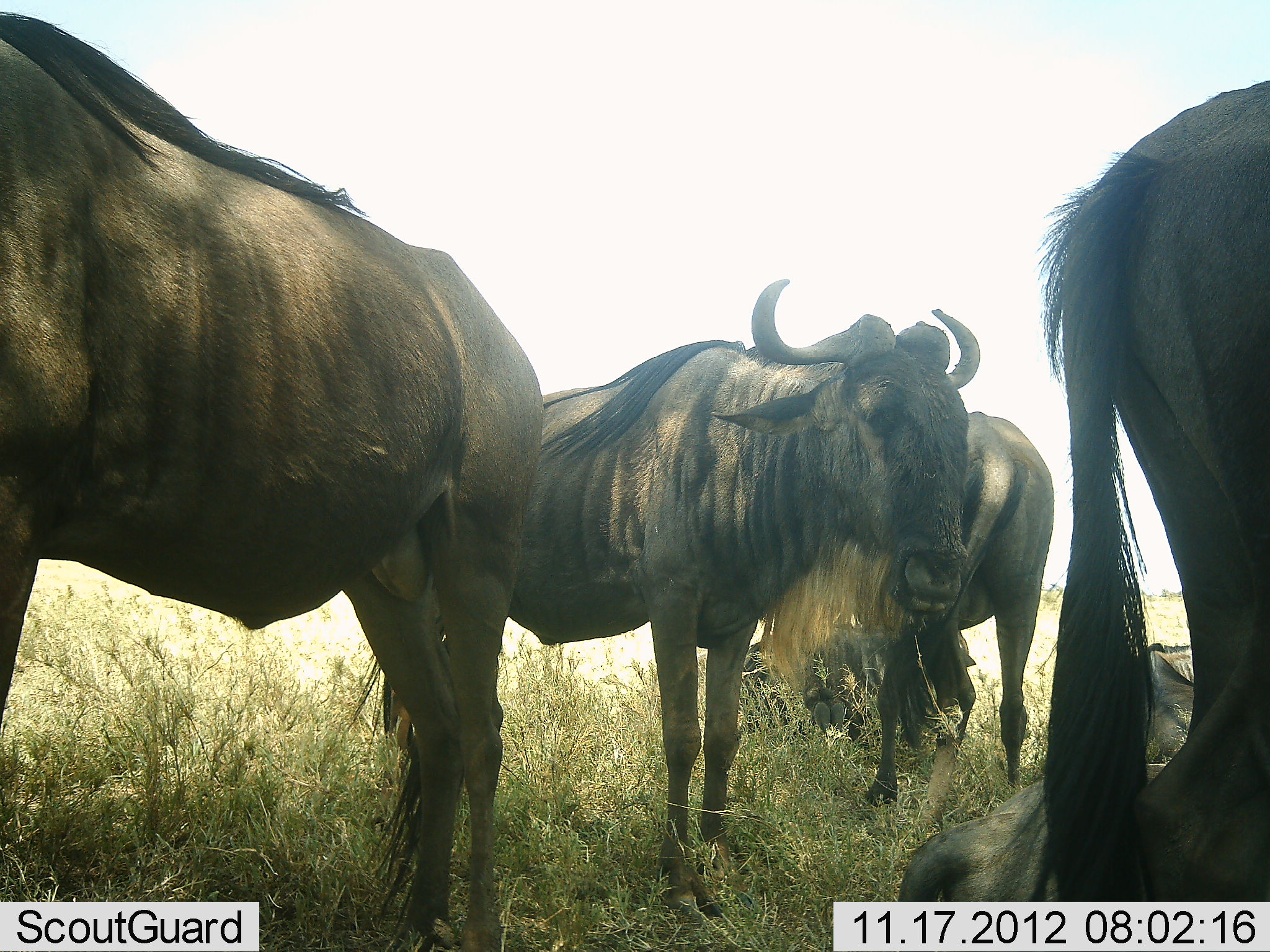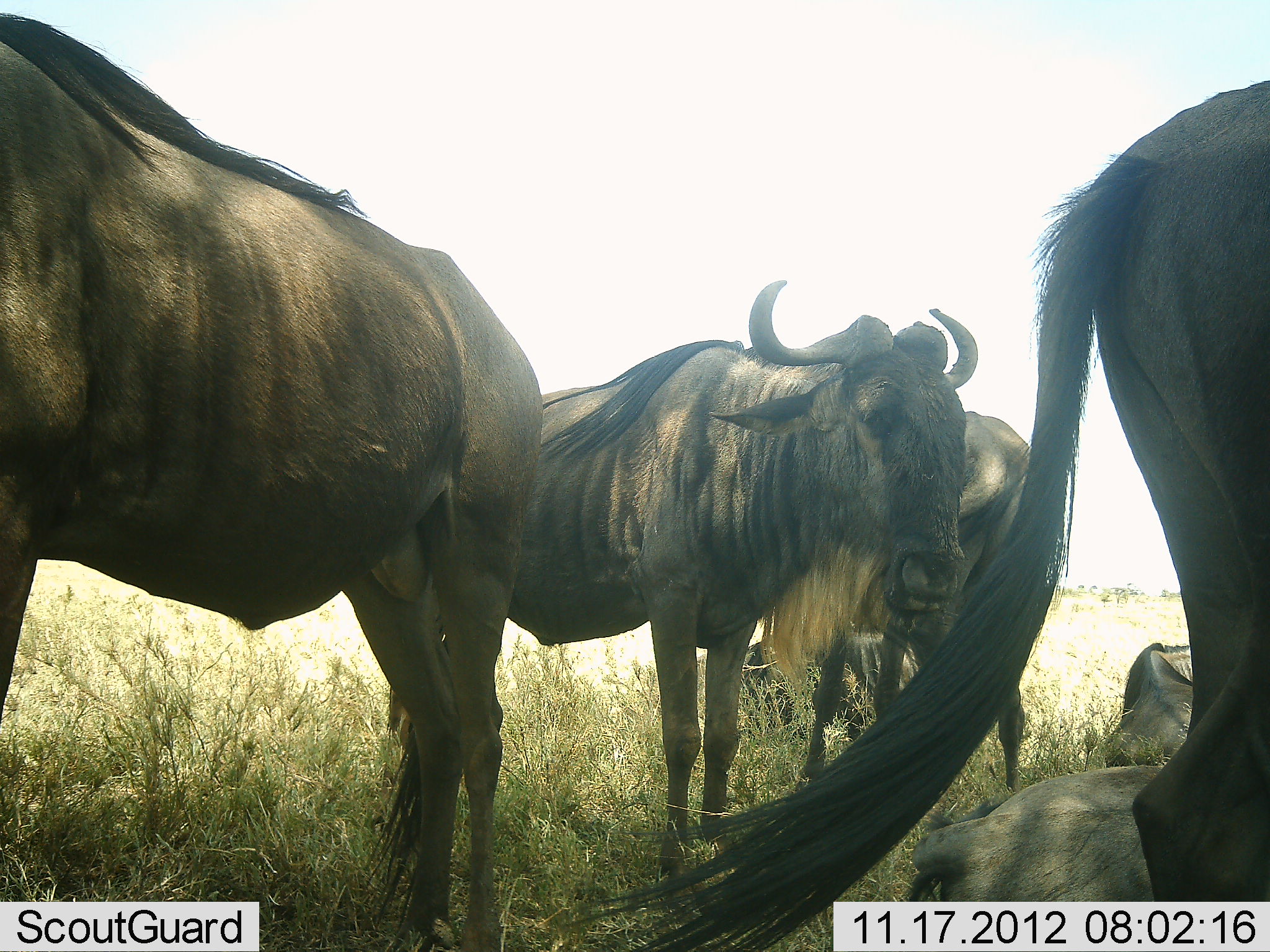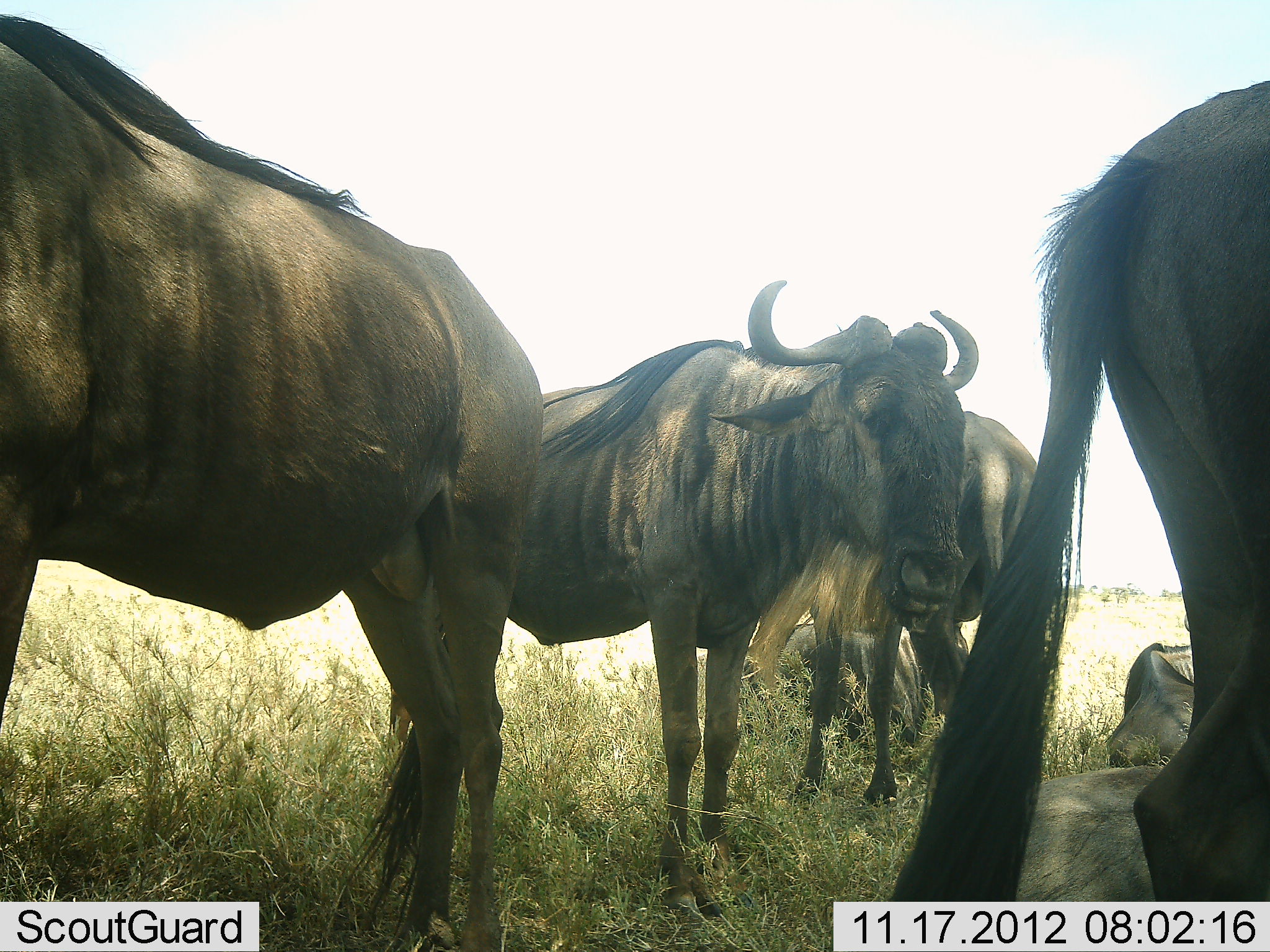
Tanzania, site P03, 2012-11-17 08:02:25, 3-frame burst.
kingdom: Animalia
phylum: Chordata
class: Mammalia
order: Artiodactyla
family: Bovidae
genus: Connochaetes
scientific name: Connochaetes taurinus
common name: blue wildebeest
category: wildebeest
Wildebeest (blue wildebeest) (Connochaetes taurinus), count 6. Behavior (volunteer vote fractions): standing 70%, resting 100%, moving 0%, interacting 0%. Young present (vote fraction): 0%. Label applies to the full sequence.